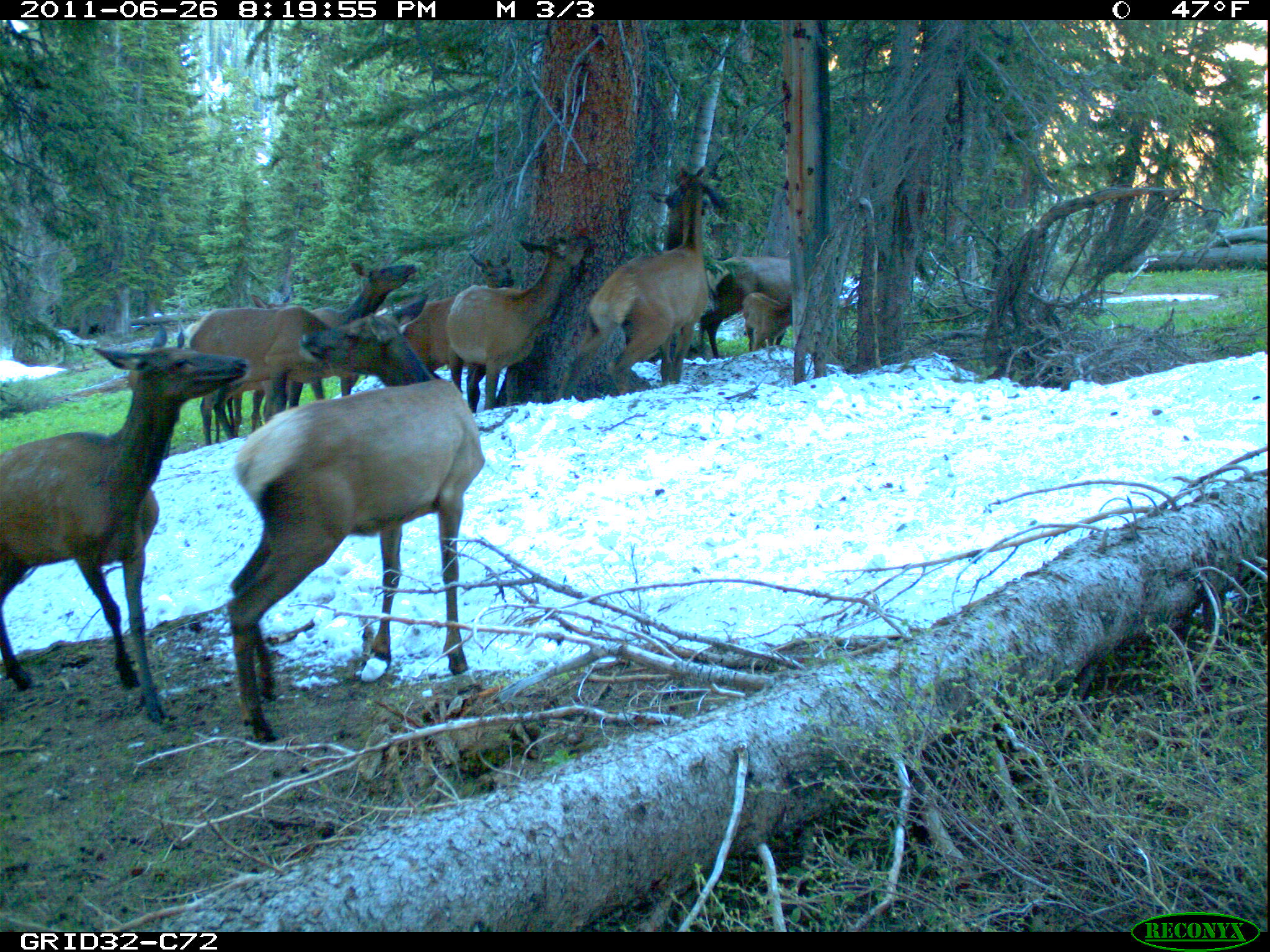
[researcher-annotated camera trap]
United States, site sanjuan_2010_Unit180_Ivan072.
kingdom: Animalia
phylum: Chordata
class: Mammalia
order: Artiodactyla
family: Cervidae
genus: Cervus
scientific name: Cervus elaphus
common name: red deer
Cervus elaphus (red deer).